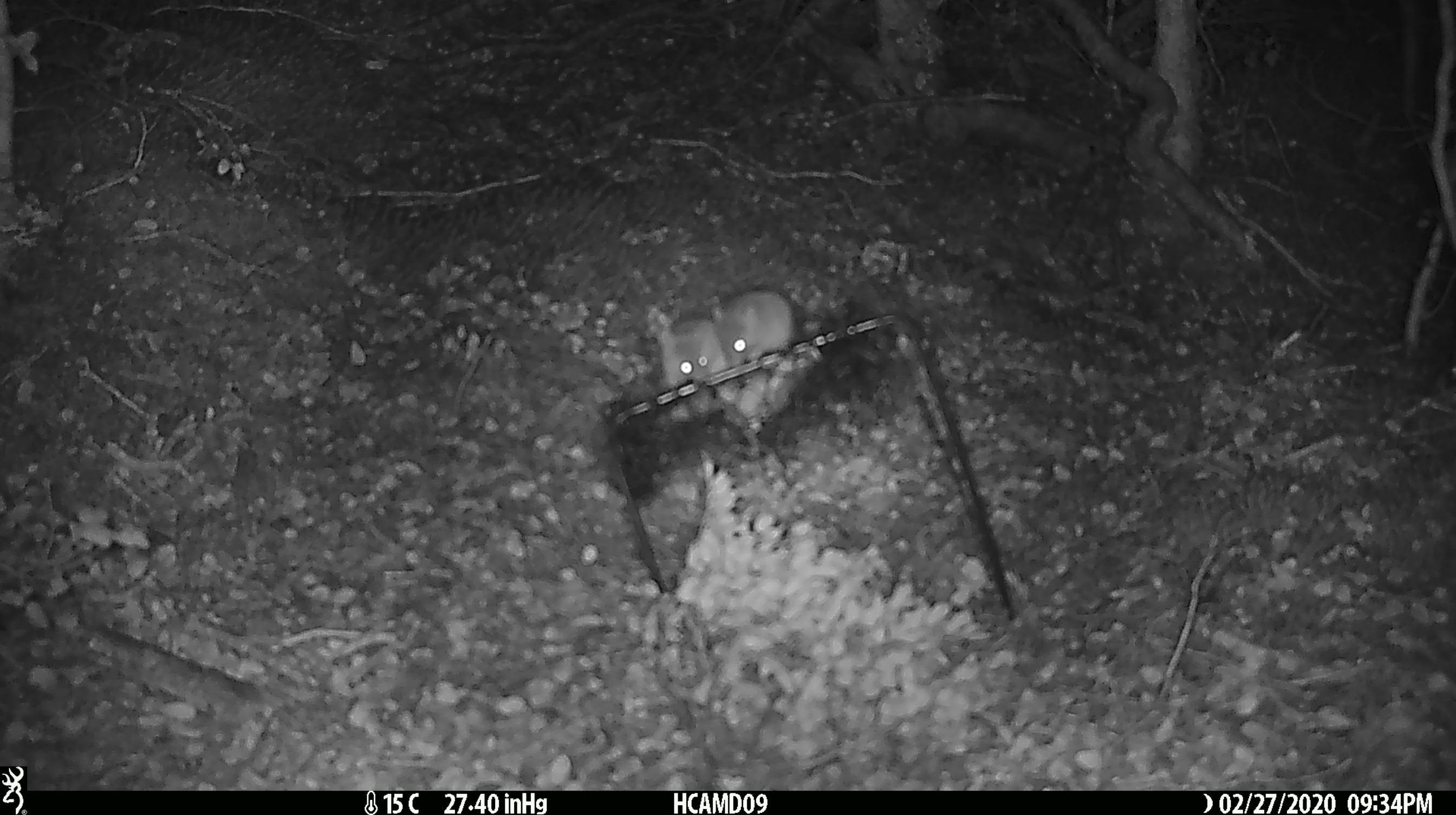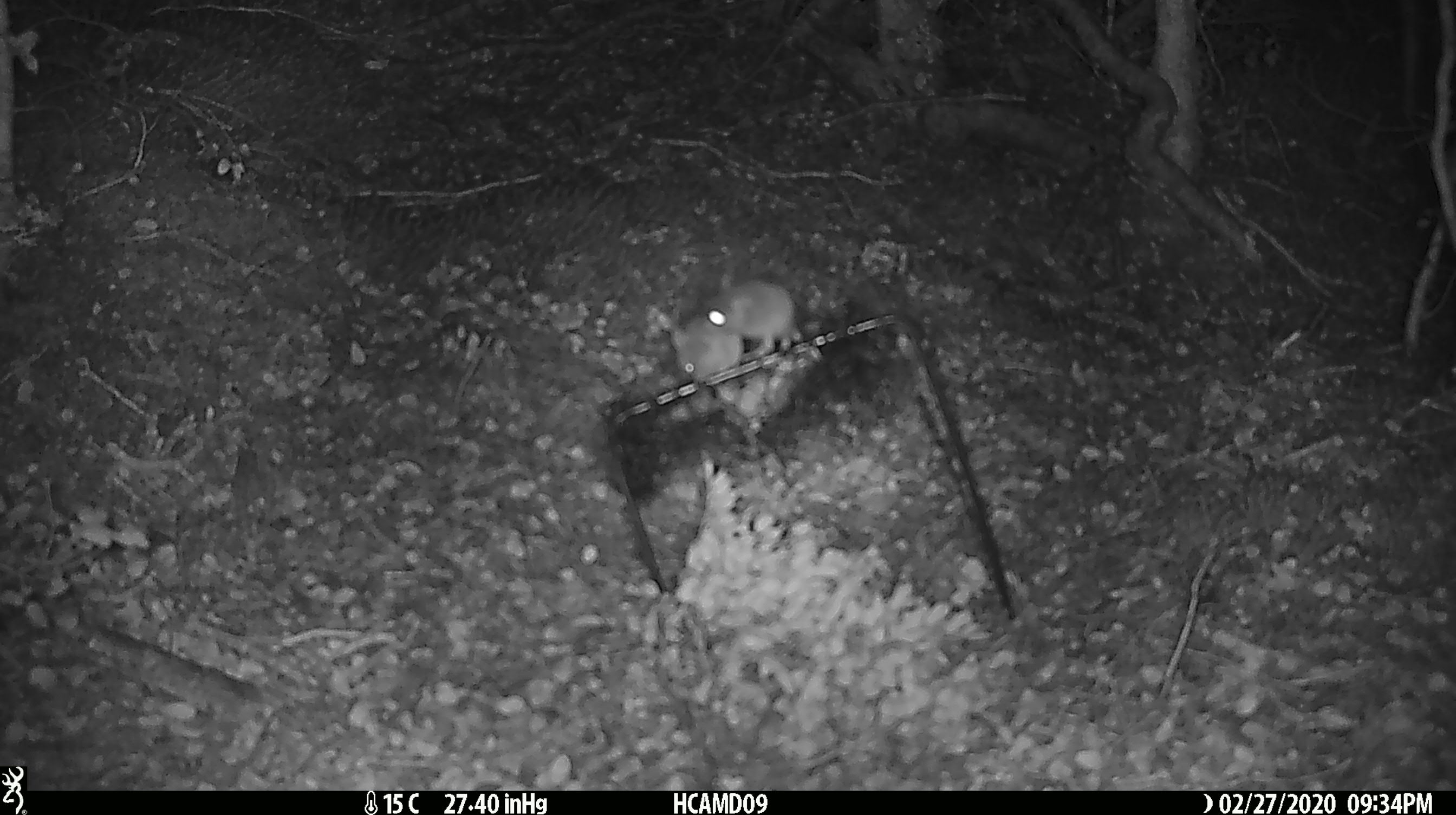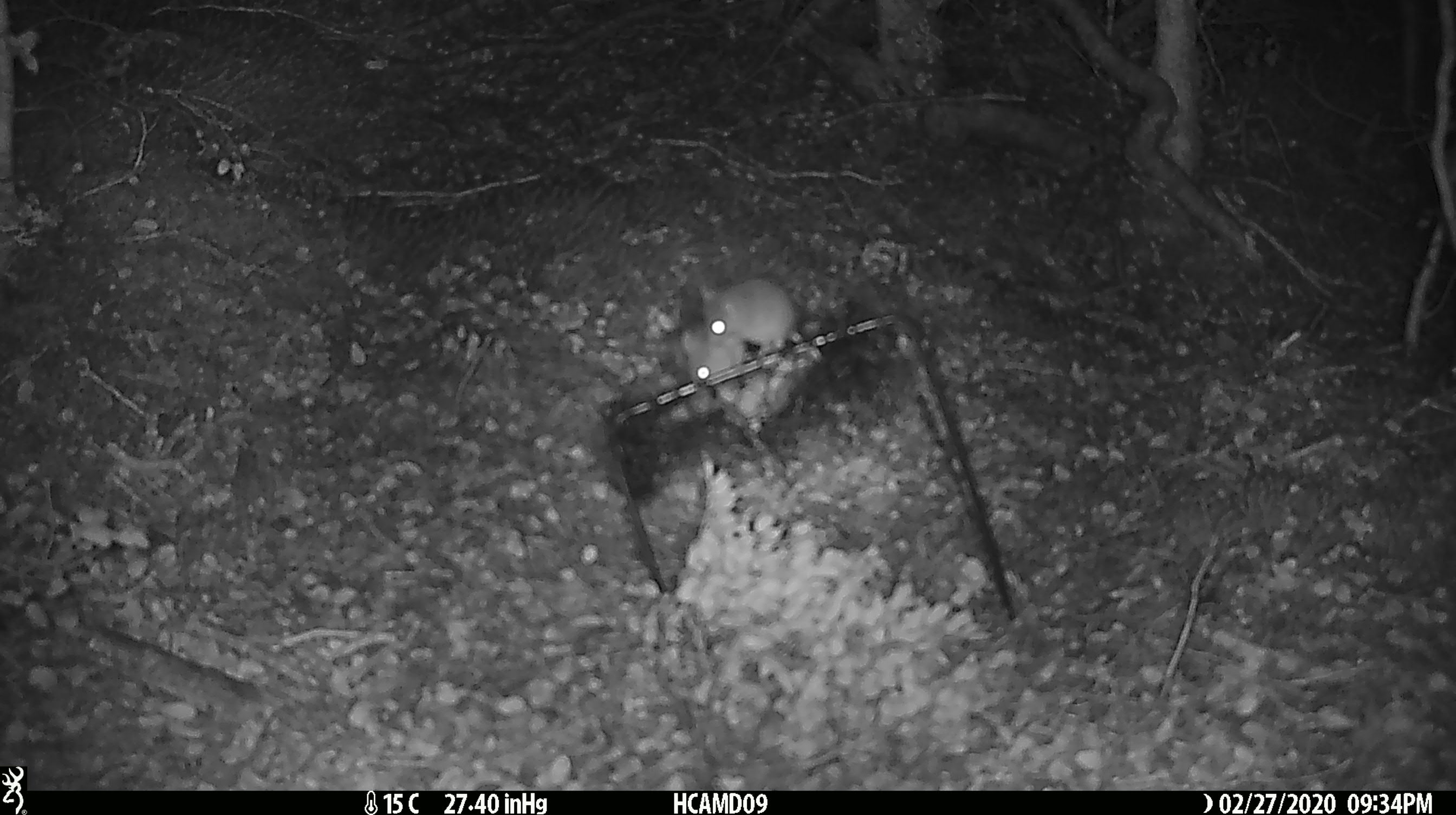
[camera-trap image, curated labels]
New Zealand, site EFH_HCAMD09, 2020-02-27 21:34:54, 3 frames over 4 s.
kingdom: Animalia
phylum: Chordata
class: Mammalia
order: Rodentia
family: Muridae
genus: Mus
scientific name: Mus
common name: mouse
Mouse (Mus).